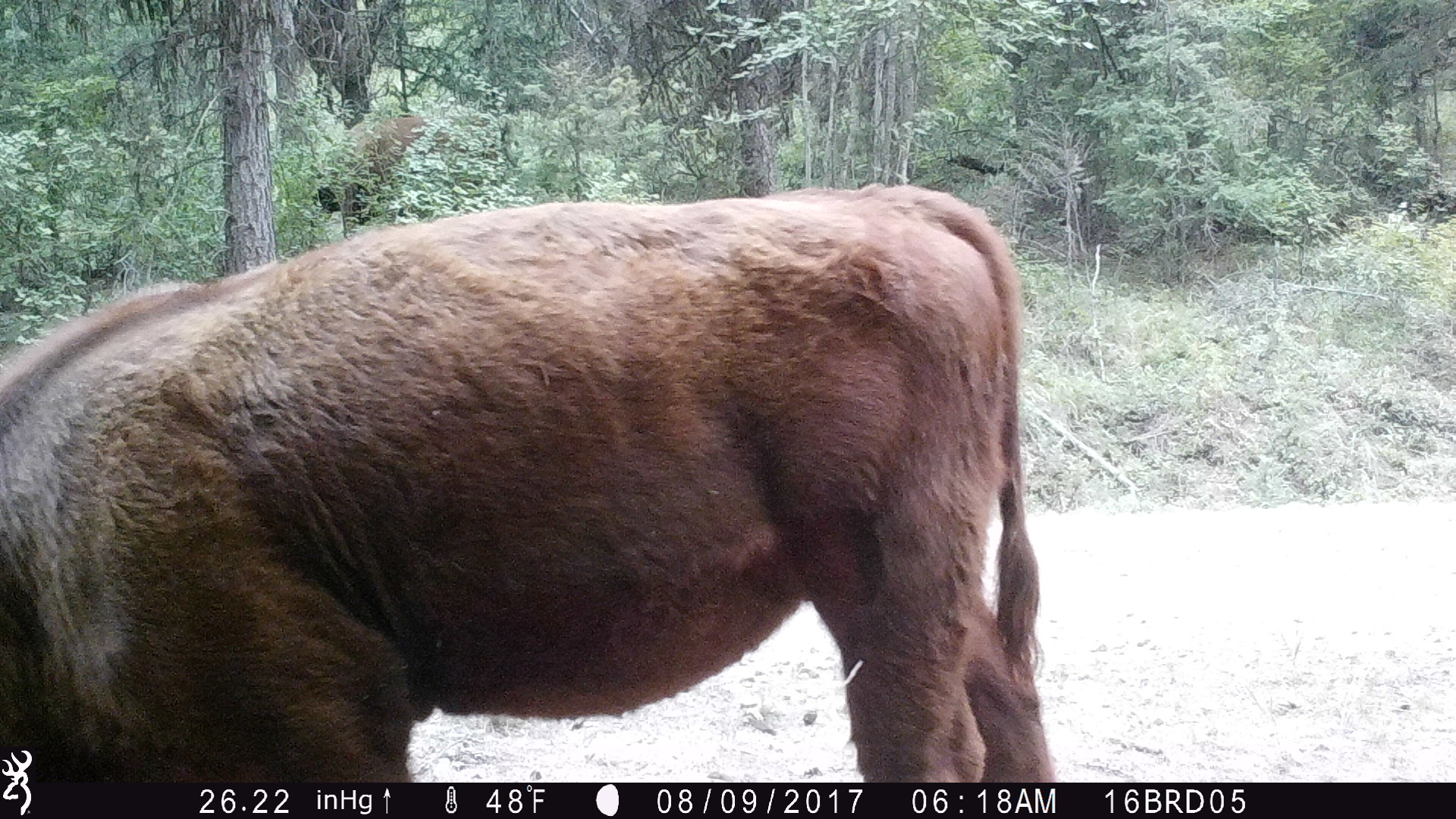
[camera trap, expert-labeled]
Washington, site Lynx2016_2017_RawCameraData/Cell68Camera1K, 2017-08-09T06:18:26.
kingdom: Animalia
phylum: Chordata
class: Mammalia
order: Artiodactyla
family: Bovidae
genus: Bos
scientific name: Bos taurus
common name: domestic cattle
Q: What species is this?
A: Domestic cattle (Bos taurus).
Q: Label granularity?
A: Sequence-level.